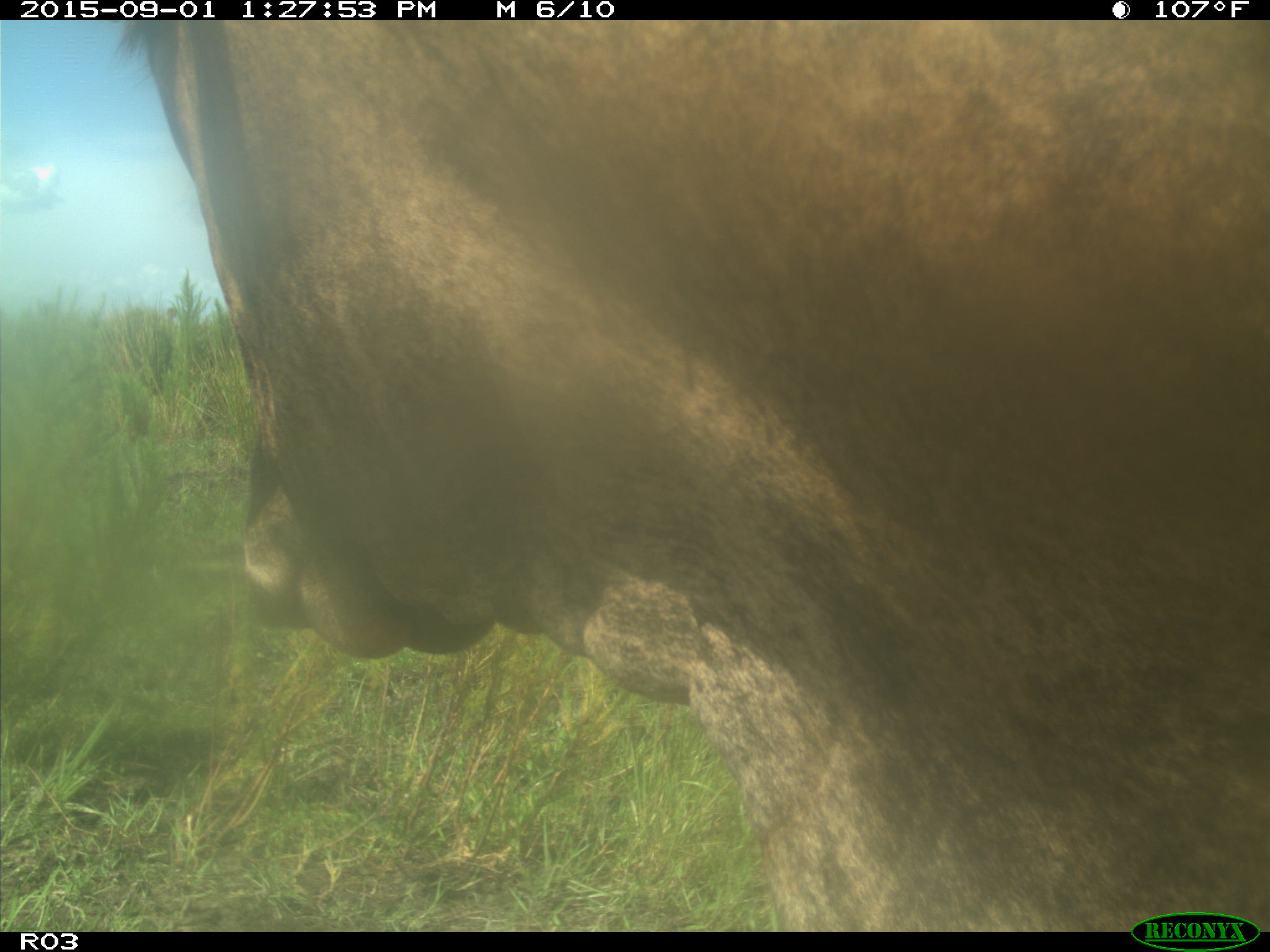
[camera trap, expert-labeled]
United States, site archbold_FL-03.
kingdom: Animalia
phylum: Chordata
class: Mammalia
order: Artiodactyla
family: Bovidae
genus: Bos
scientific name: Bos taurus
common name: domestic cow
Bos taurus (domestic cow).